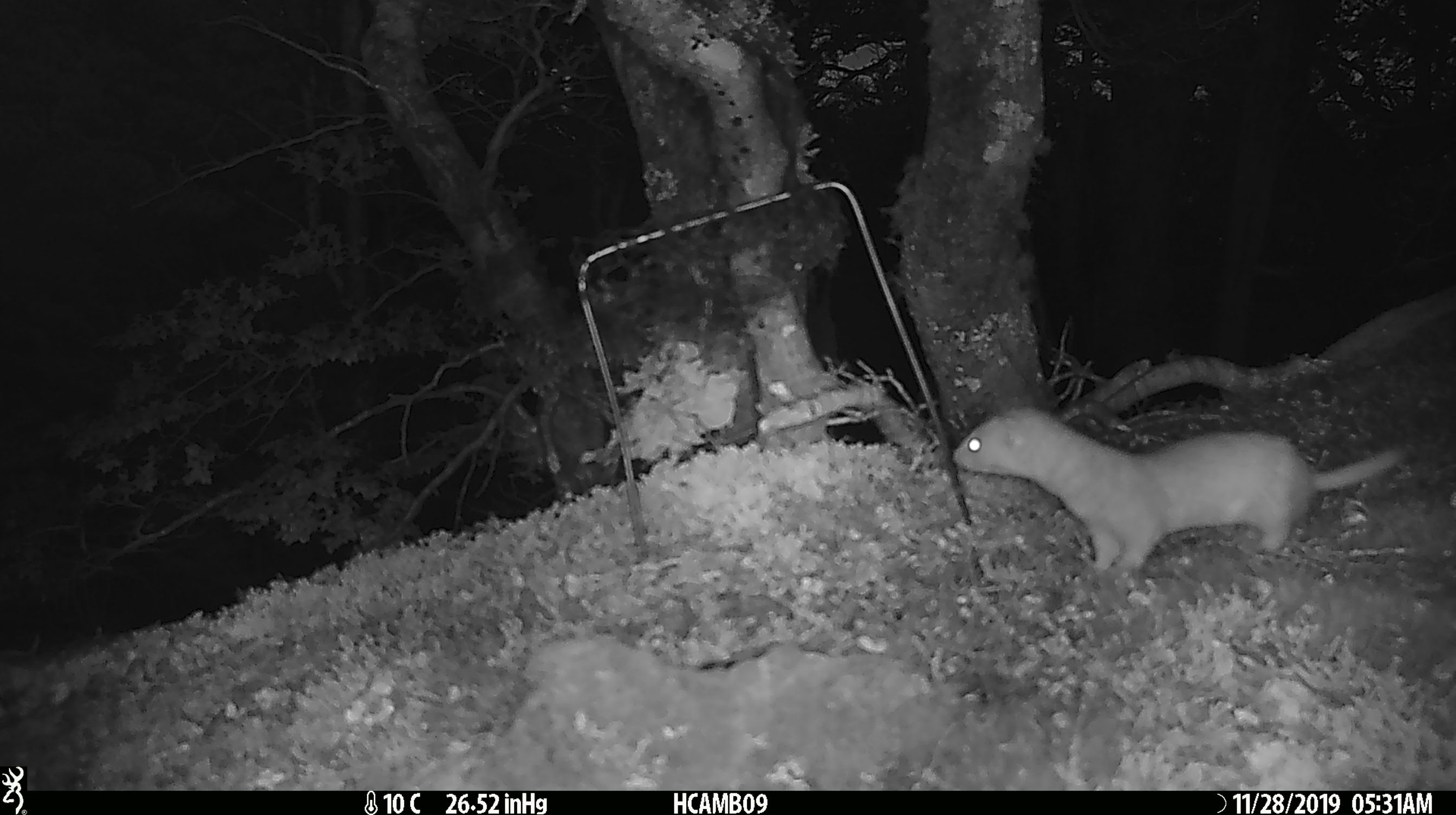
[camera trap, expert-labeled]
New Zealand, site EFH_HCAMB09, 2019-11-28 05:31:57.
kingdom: Animalia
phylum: Chordata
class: Mammalia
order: Carnivora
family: Mustelidae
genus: Mustela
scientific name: Mustela nivalis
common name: least weasel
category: weasel